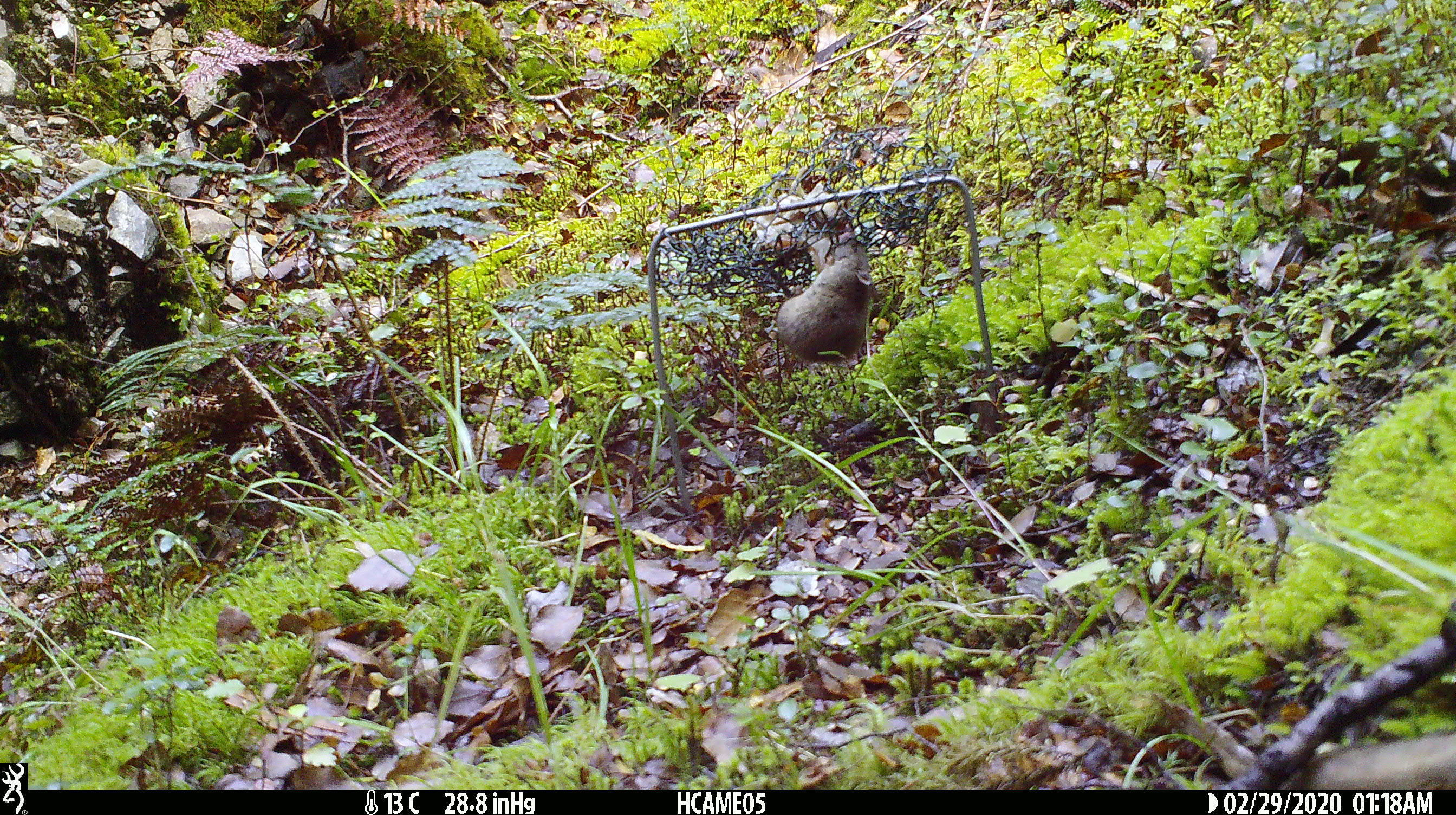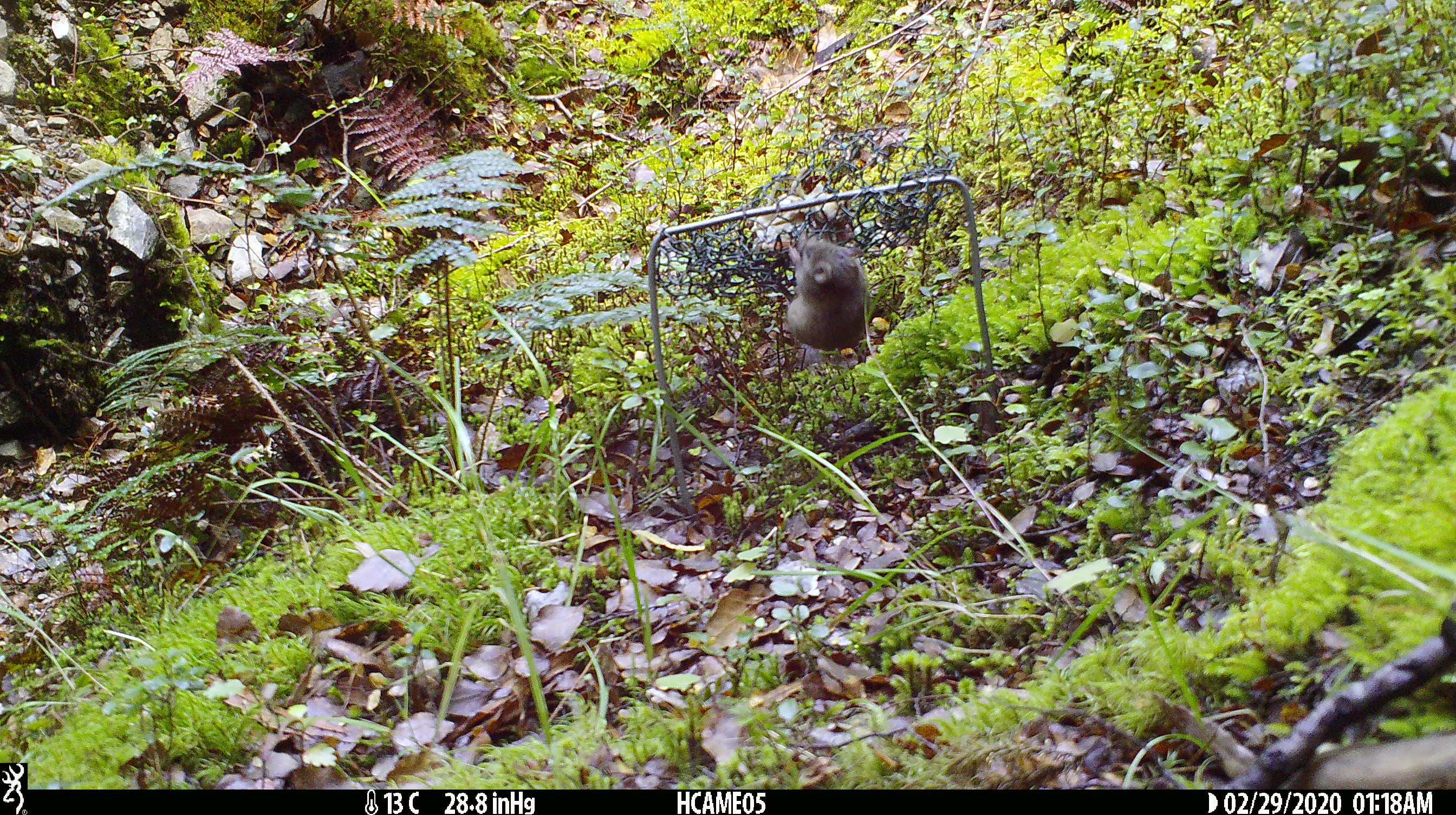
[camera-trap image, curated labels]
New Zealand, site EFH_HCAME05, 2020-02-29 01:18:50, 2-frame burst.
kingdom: Animalia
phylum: Chordata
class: Mammalia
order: Rodentia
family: Muridae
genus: Mus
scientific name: Mus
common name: mouse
Mouse (Mus).